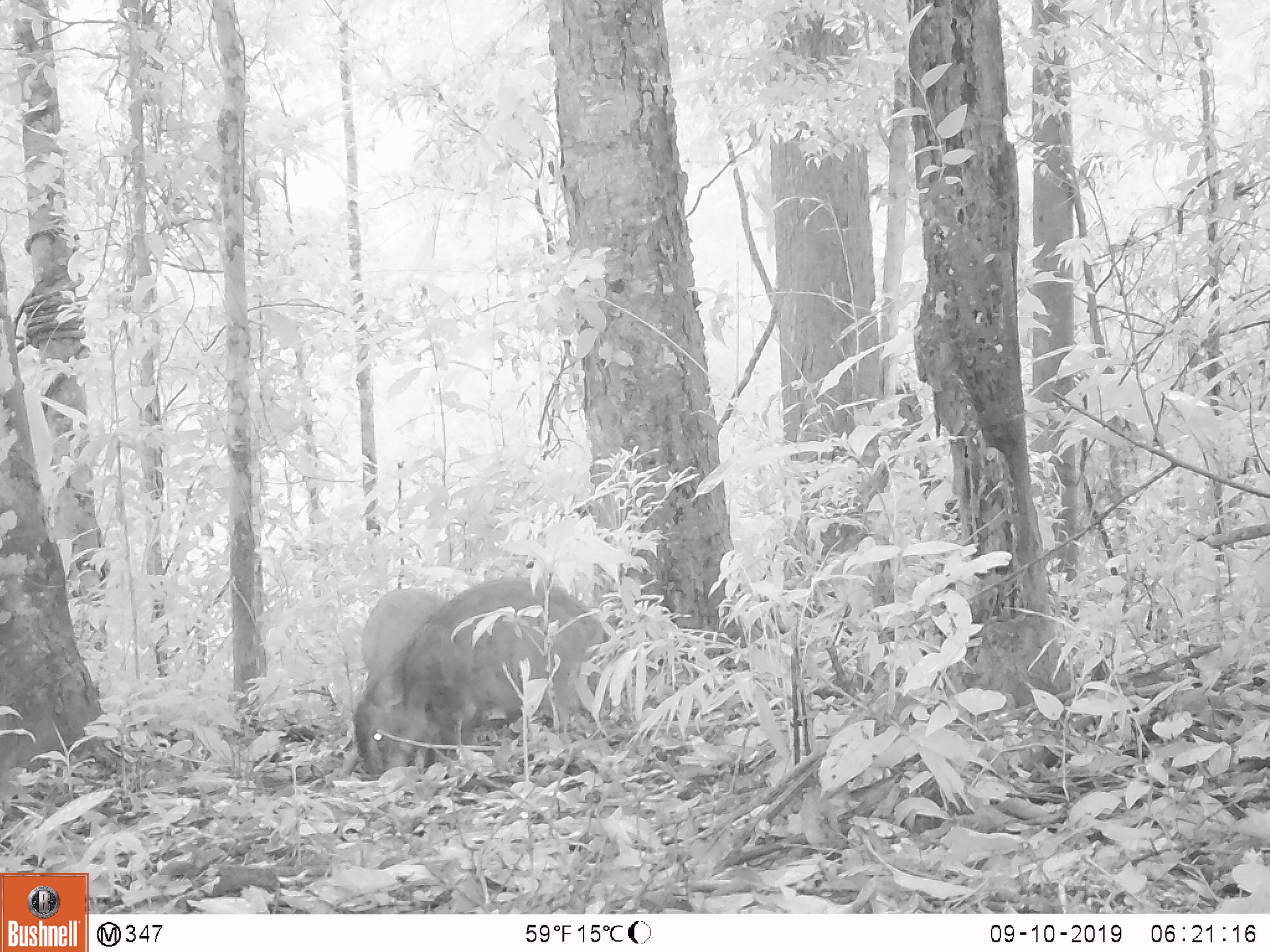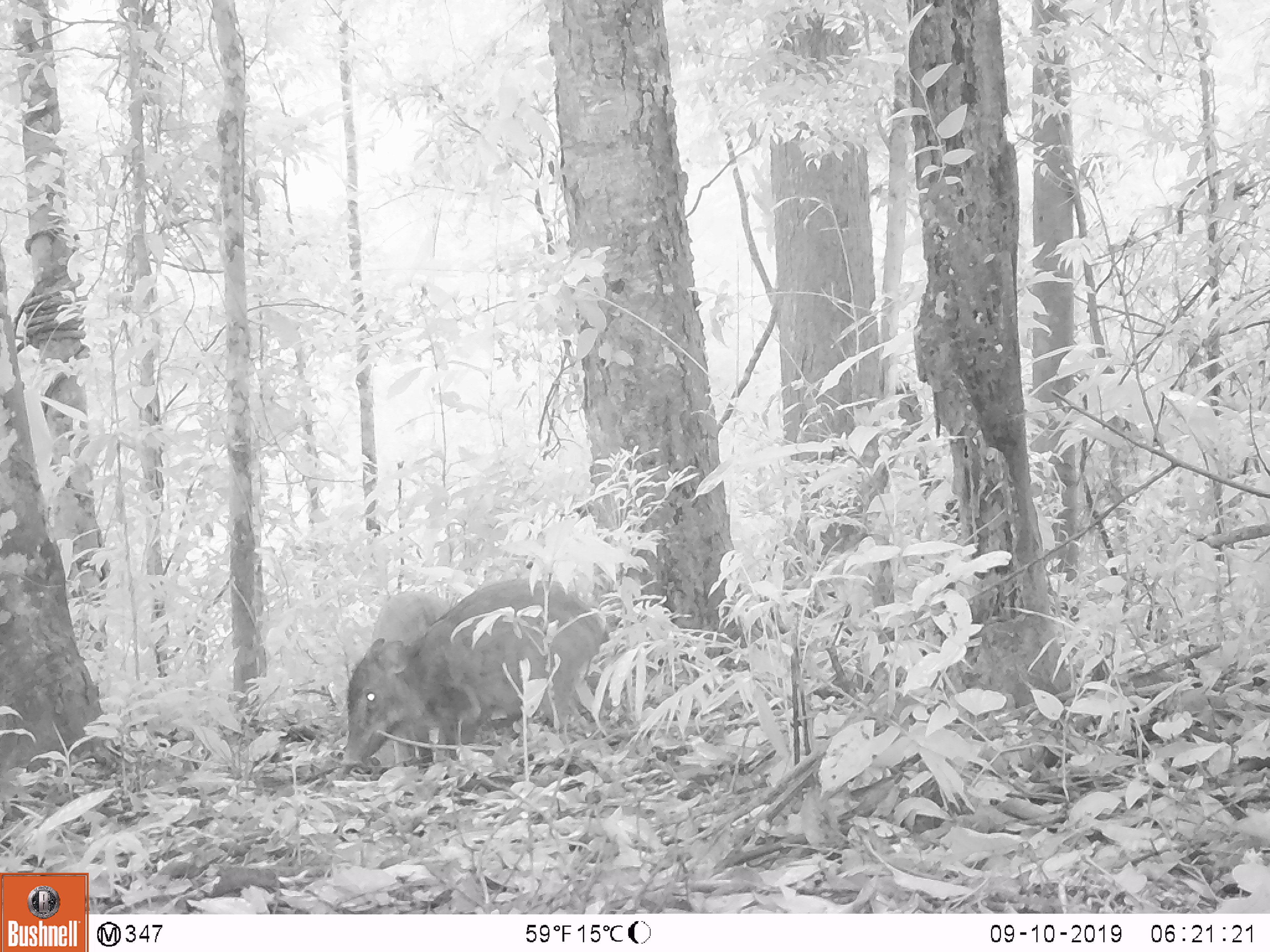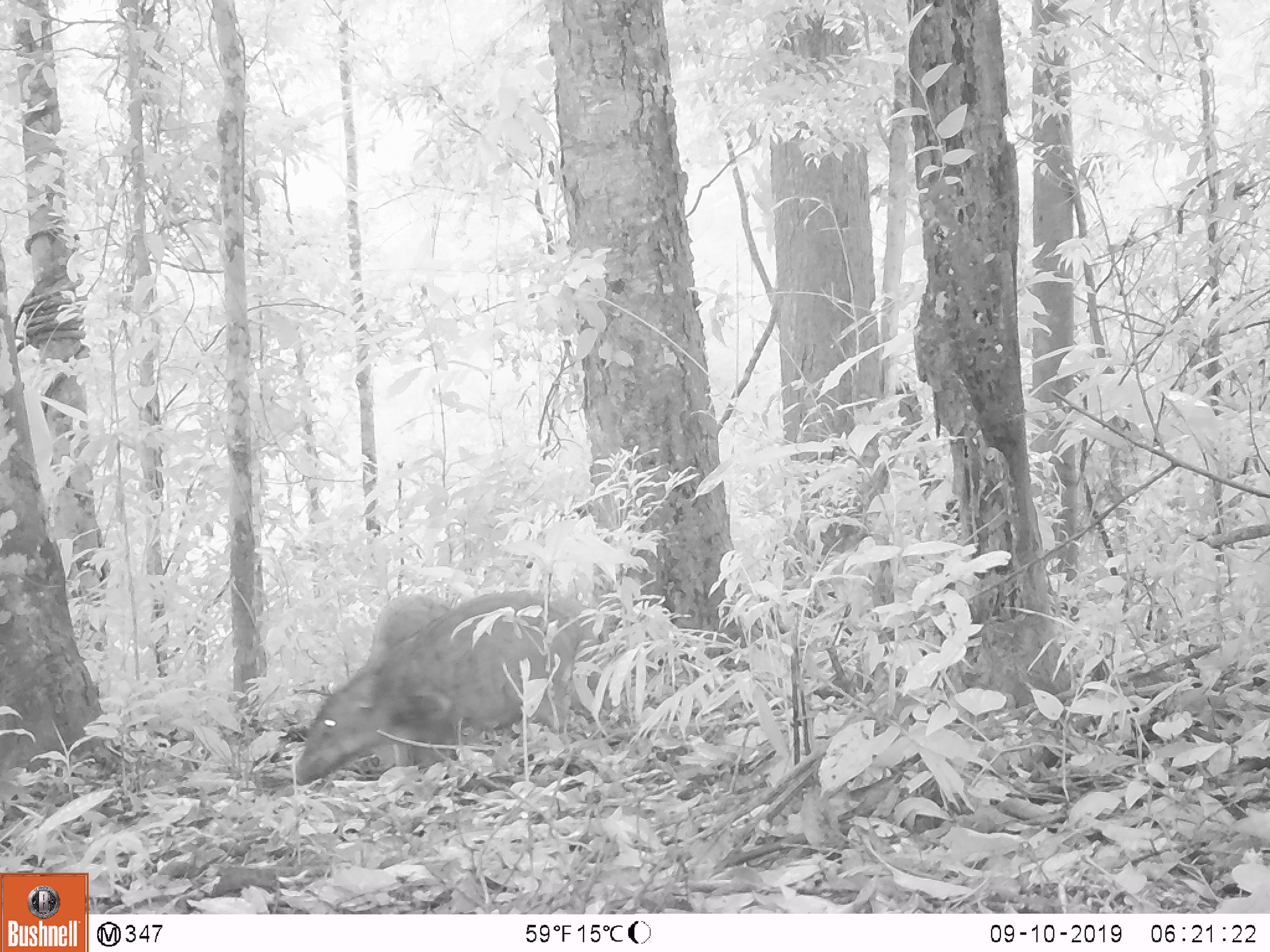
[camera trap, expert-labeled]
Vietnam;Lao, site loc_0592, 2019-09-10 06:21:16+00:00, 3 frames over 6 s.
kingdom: Animalia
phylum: Chordata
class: Mammalia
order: Artiodactyla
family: Suidae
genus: Sus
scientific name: Sus scrofa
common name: eurasian wild pig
Eurasian wild pig (Sus scrofa). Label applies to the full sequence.